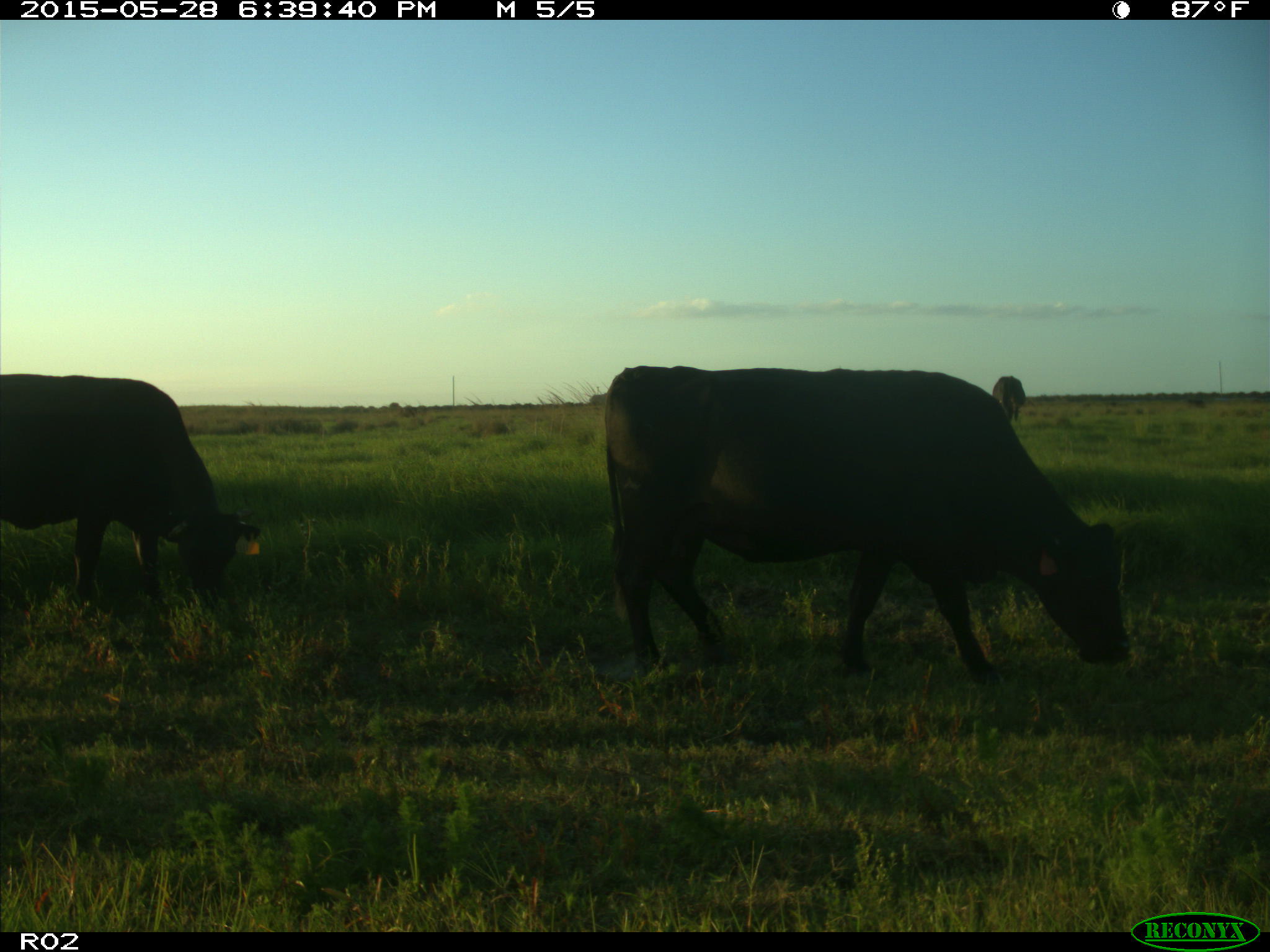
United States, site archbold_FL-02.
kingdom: Animalia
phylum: Chordata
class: Mammalia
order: Artiodactyla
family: Bovidae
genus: Bos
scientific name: Bos taurus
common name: domestic cow